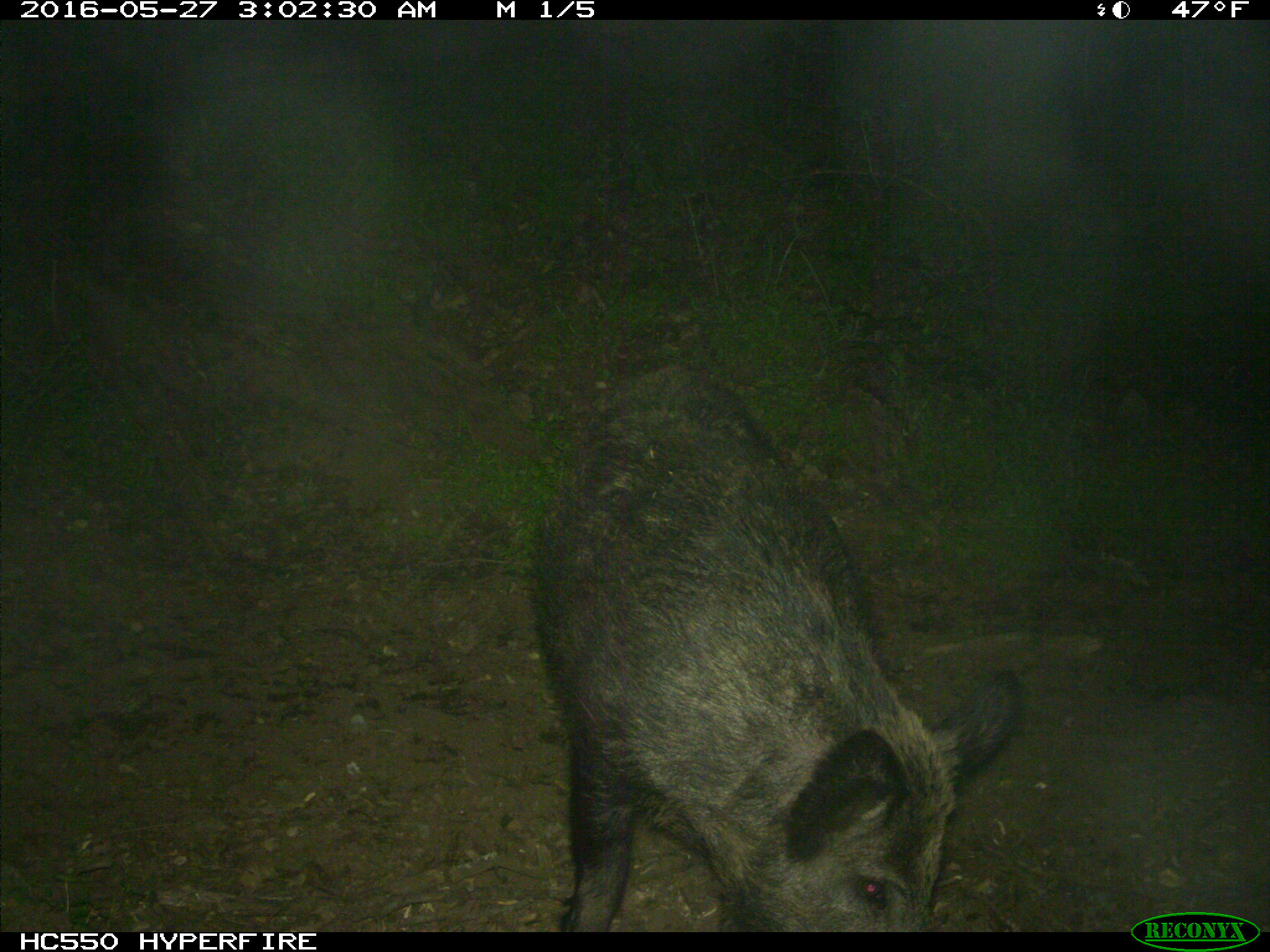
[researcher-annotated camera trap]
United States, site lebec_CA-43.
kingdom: Animalia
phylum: Chordata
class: Mammalia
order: Artiodactyla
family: Suidae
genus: Sus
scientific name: Sus scrofa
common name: wild boar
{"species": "Sus scrofa (wild boar)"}